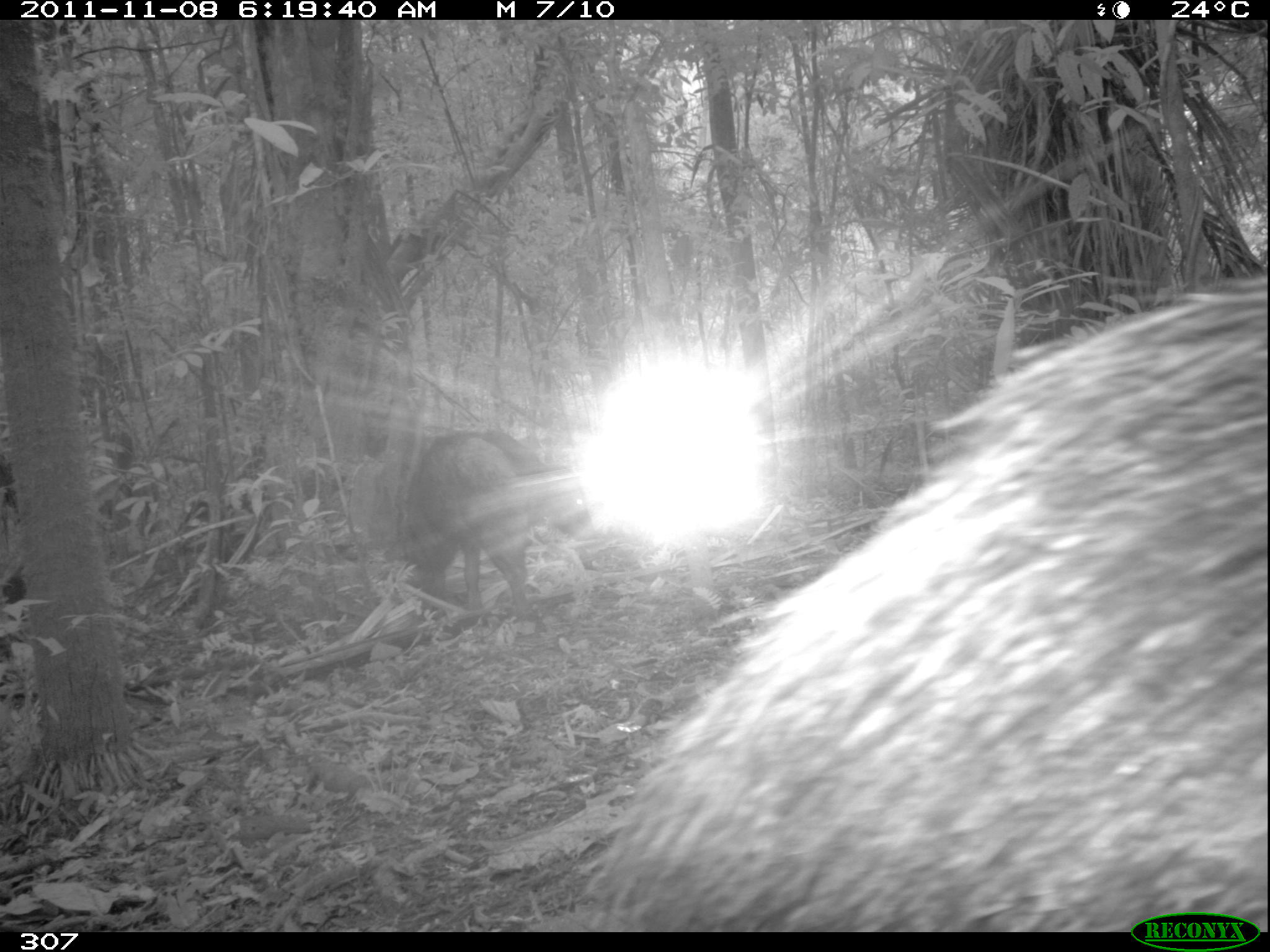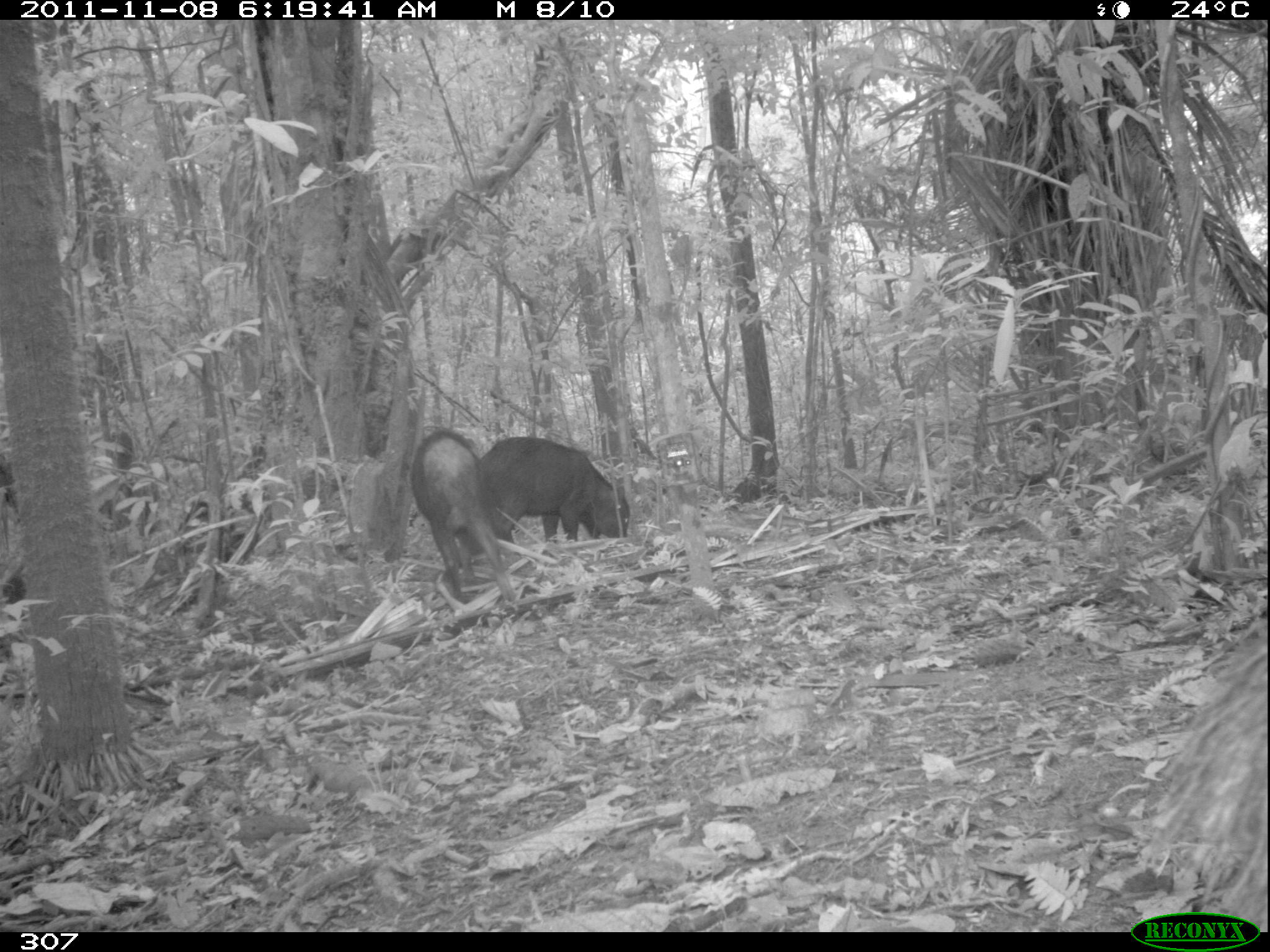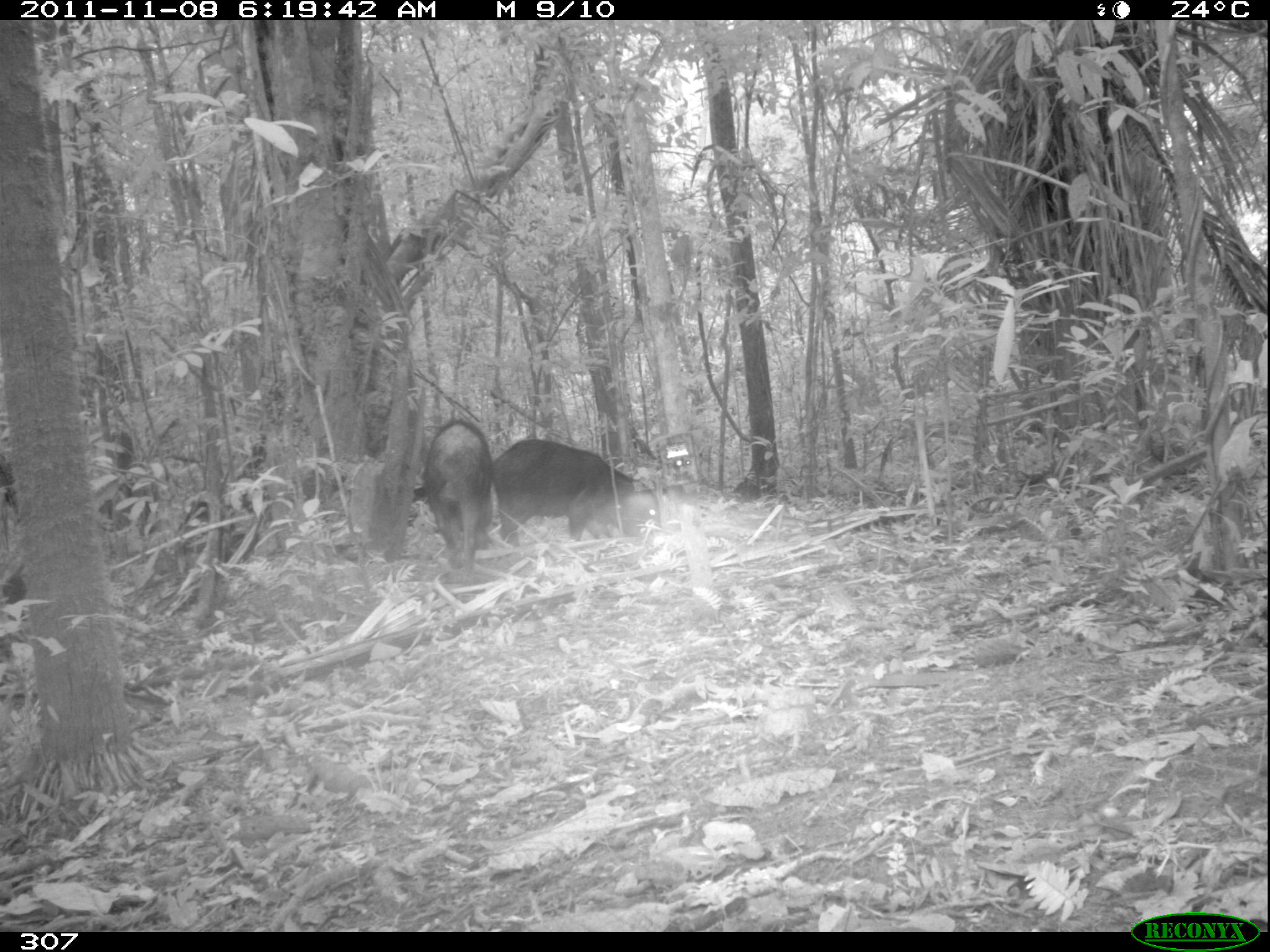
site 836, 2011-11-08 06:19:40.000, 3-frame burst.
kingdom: Animalia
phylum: Chordata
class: Mammalia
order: Artiodactyla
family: Tayassuidae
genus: Tayassu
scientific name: Tayassu pecari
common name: white-lipped peccary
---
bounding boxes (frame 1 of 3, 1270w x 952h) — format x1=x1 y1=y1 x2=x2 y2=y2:
tayassu pecari: x1=581 y1=271 x2=1270 y2=932; x1=388 y1=428 x2=540 y2=597